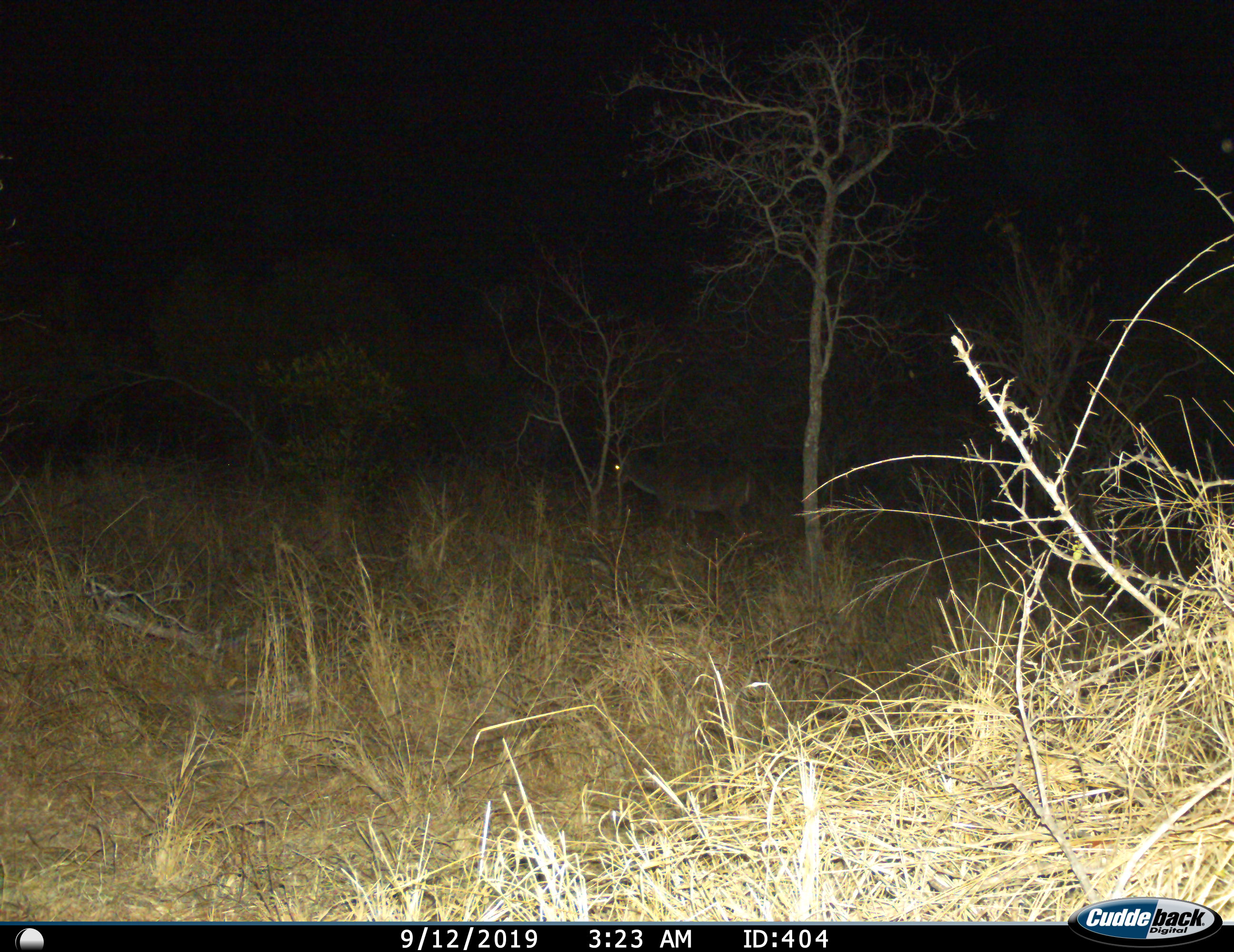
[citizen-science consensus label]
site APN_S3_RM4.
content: unidentified animal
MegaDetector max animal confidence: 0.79